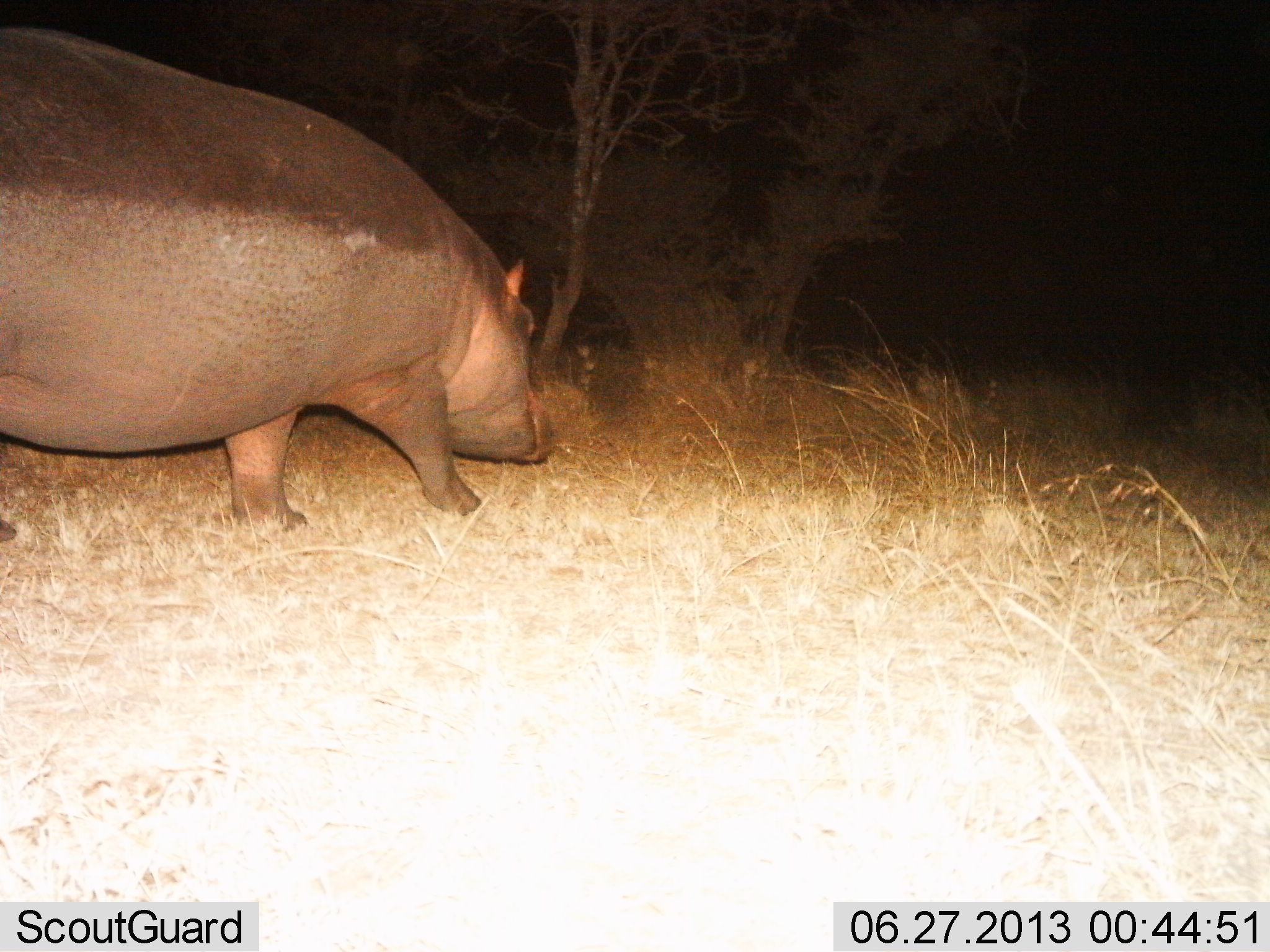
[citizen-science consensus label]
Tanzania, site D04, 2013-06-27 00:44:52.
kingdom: Animalia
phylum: Chordata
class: Mammalia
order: Artiodactyla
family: Hippopotamidae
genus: Hippopotamus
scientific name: Hippopotamus amphibius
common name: hippopotamus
Hippopotamus (Hippopotamus amphibius), count 1. Behavior (volunteer vote fractions): standing 18%, resting 0%, moving 82%, interacting 0%. Young present (vote fraction): 0%. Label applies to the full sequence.